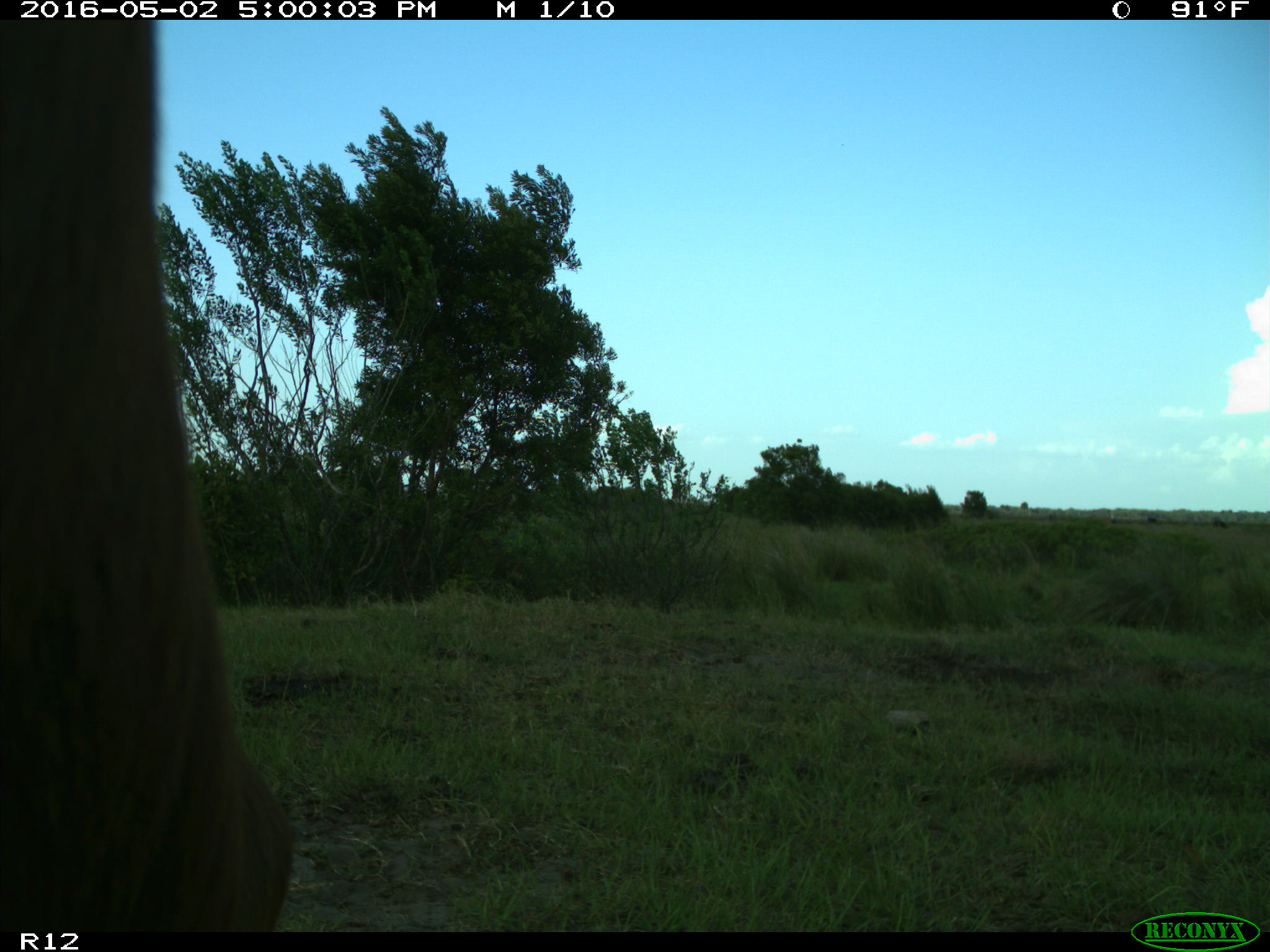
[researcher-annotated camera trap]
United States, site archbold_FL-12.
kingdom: Animalia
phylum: Chordata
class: Mammalia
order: Artiodactyla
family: Bovidae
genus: Bos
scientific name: Bos taurus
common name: domestic cow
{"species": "Bos taurus (domestic cow)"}